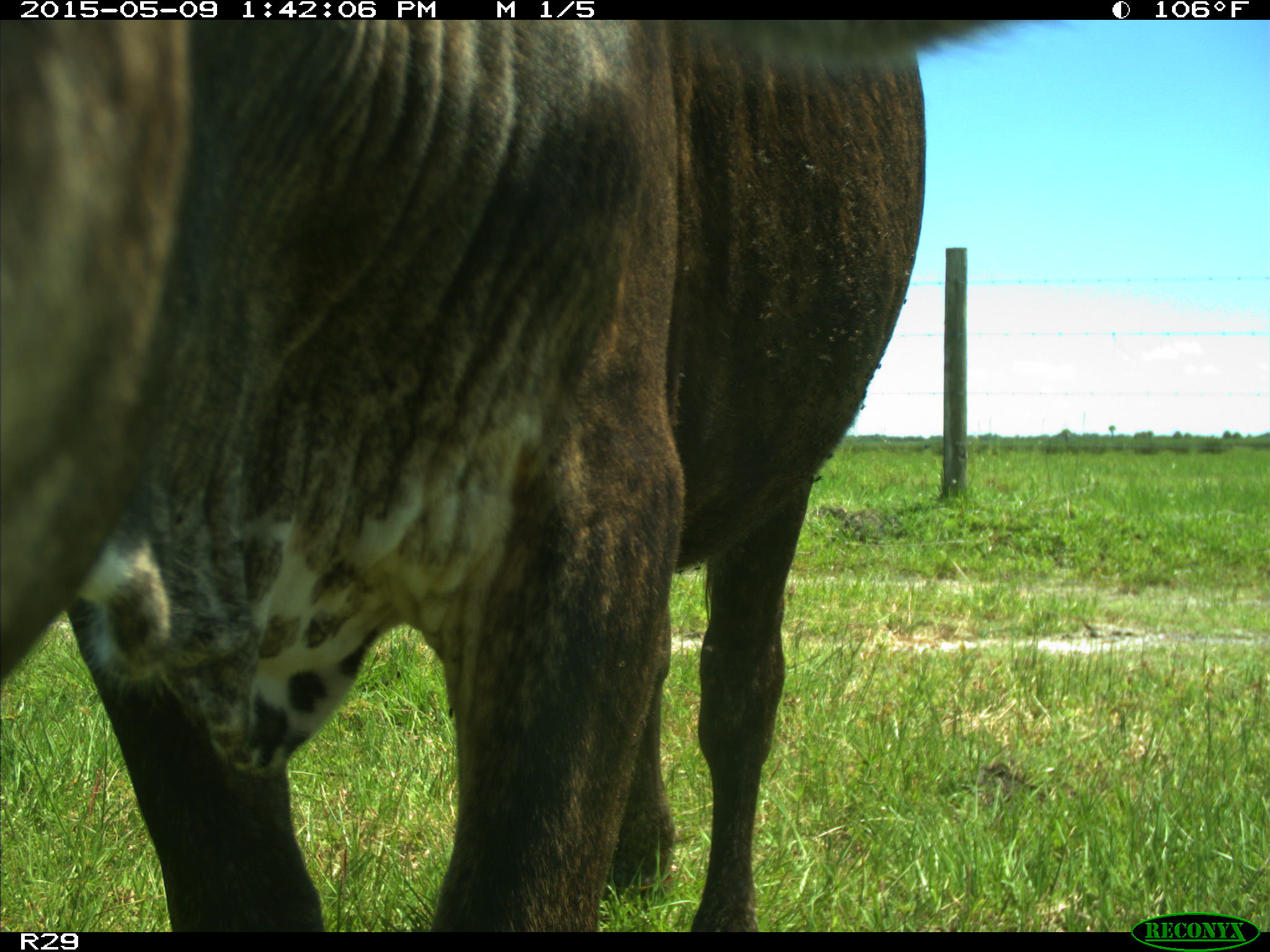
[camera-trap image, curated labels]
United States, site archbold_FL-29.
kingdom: Animalia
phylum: Chordata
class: Mammalia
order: Artiodactyla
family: Bovidae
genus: Bos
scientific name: Bos taurus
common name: domestic cow